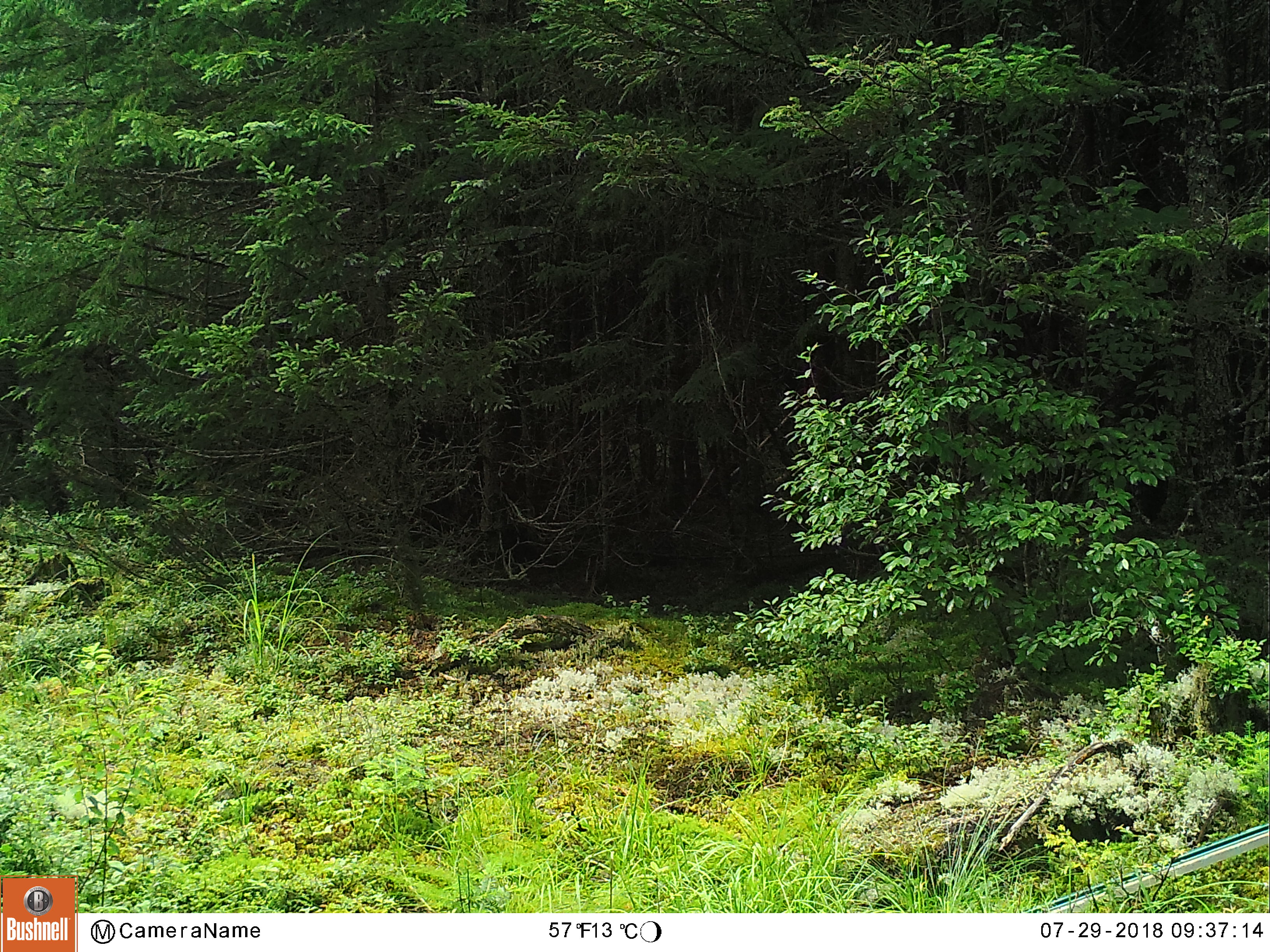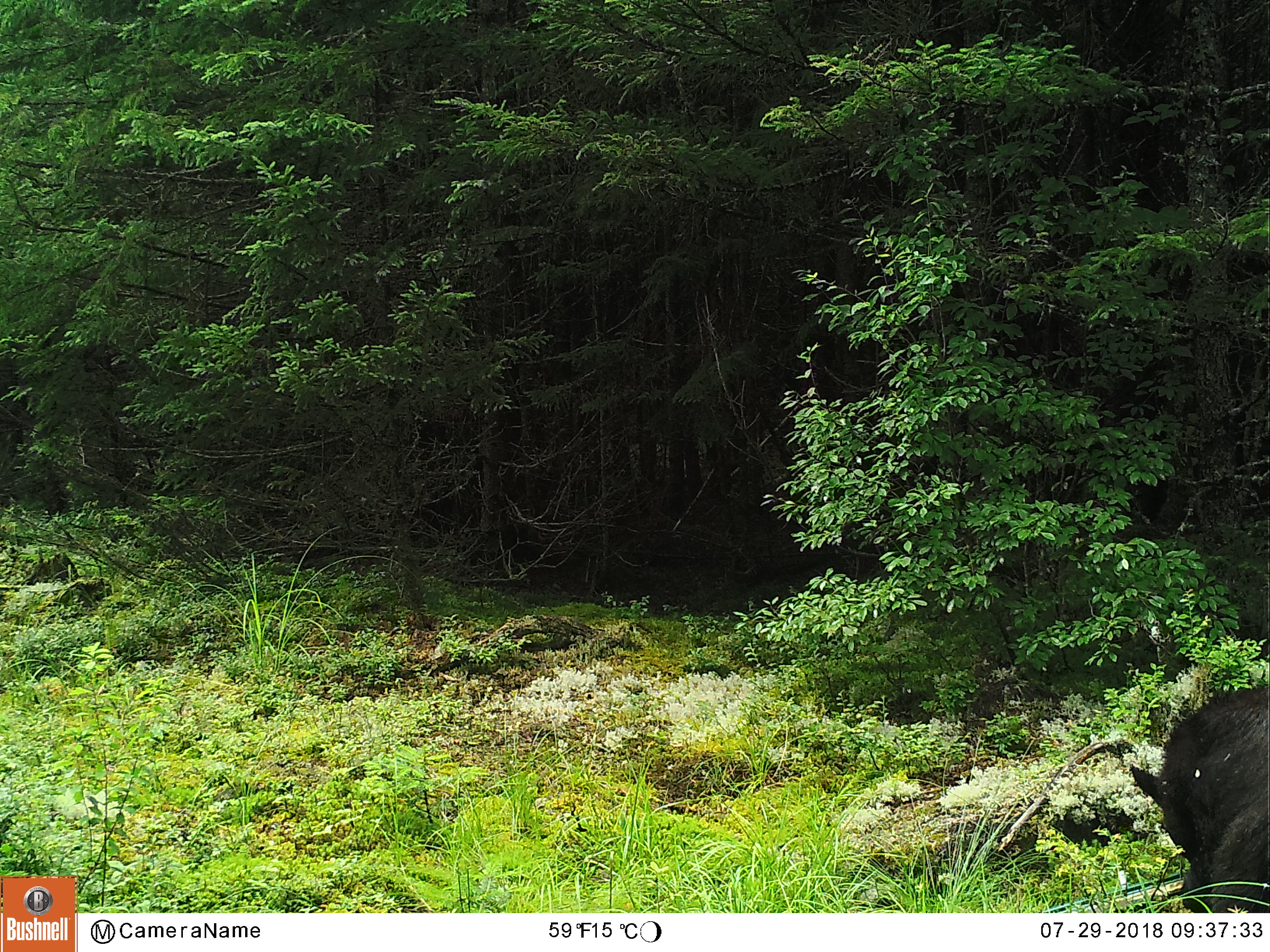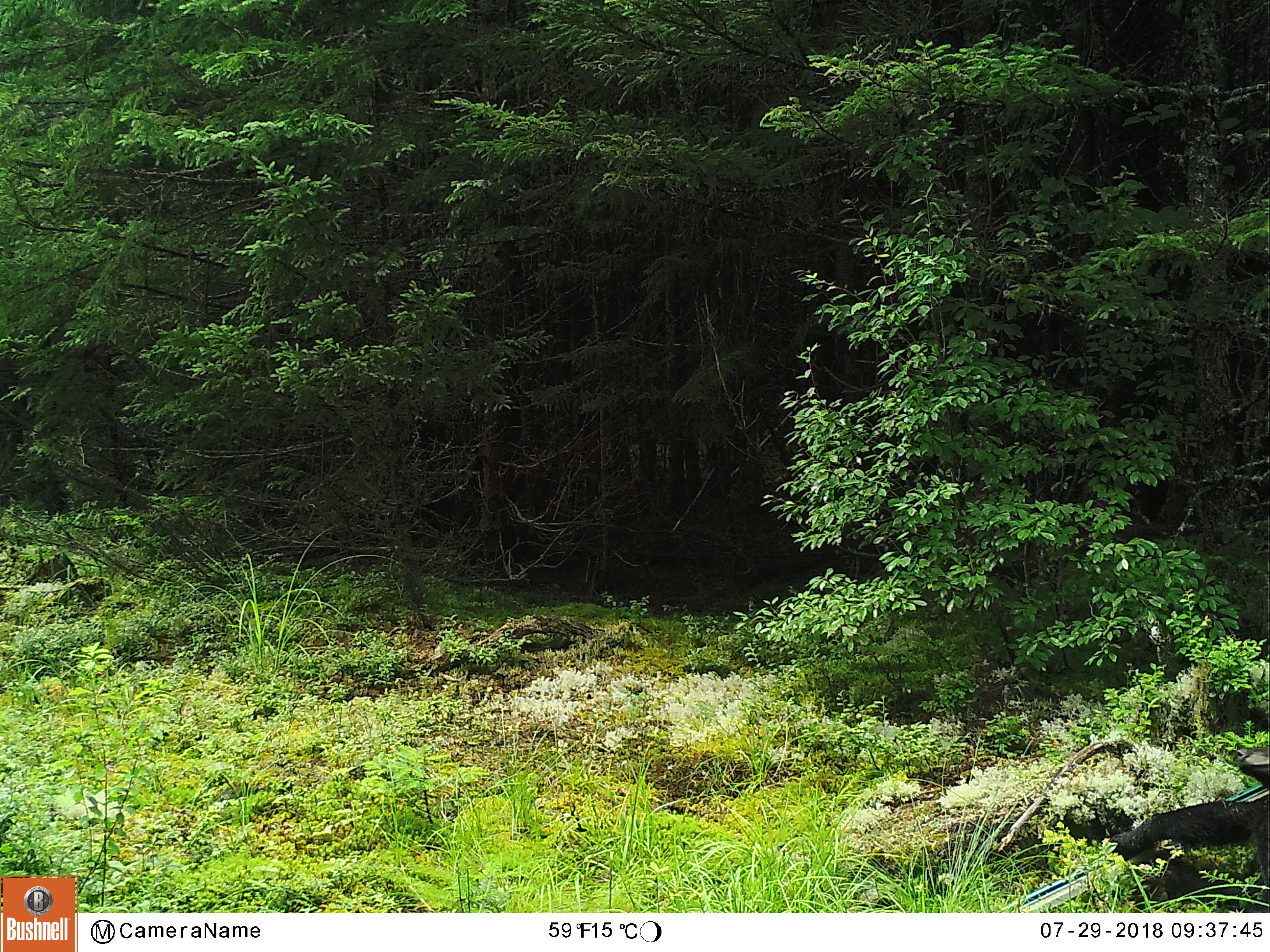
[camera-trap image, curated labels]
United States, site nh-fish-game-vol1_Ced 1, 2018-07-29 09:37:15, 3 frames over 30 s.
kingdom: Animalia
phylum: Chordata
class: Mammalia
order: Carnivora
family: Ursidae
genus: Ursus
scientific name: Ursus americanus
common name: black bear